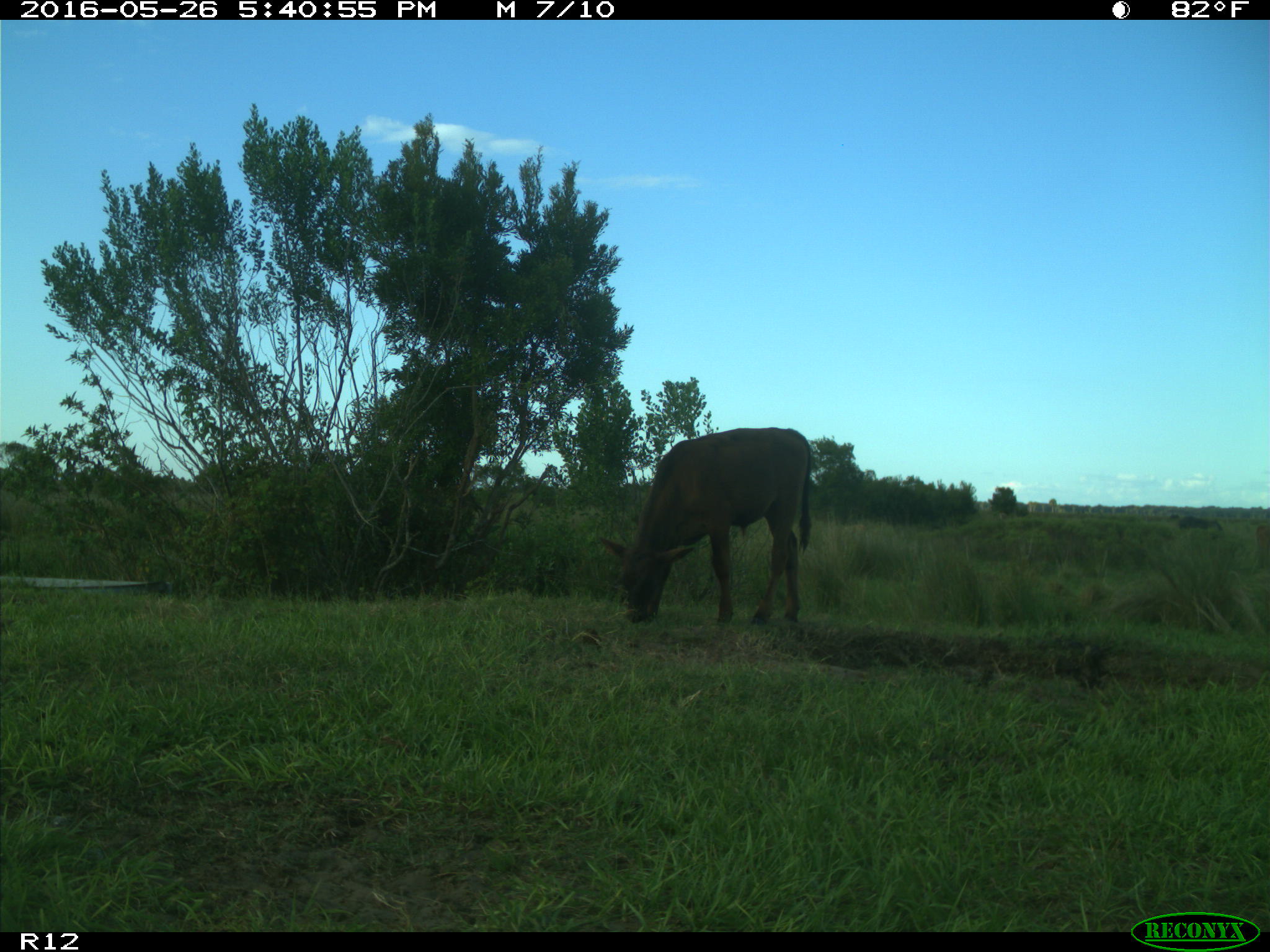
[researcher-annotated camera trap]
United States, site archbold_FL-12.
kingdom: Animalia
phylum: Chordata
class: Mammalia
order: Artiodactyla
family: Bovidae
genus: Bos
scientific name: Bos taurus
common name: domestic cow